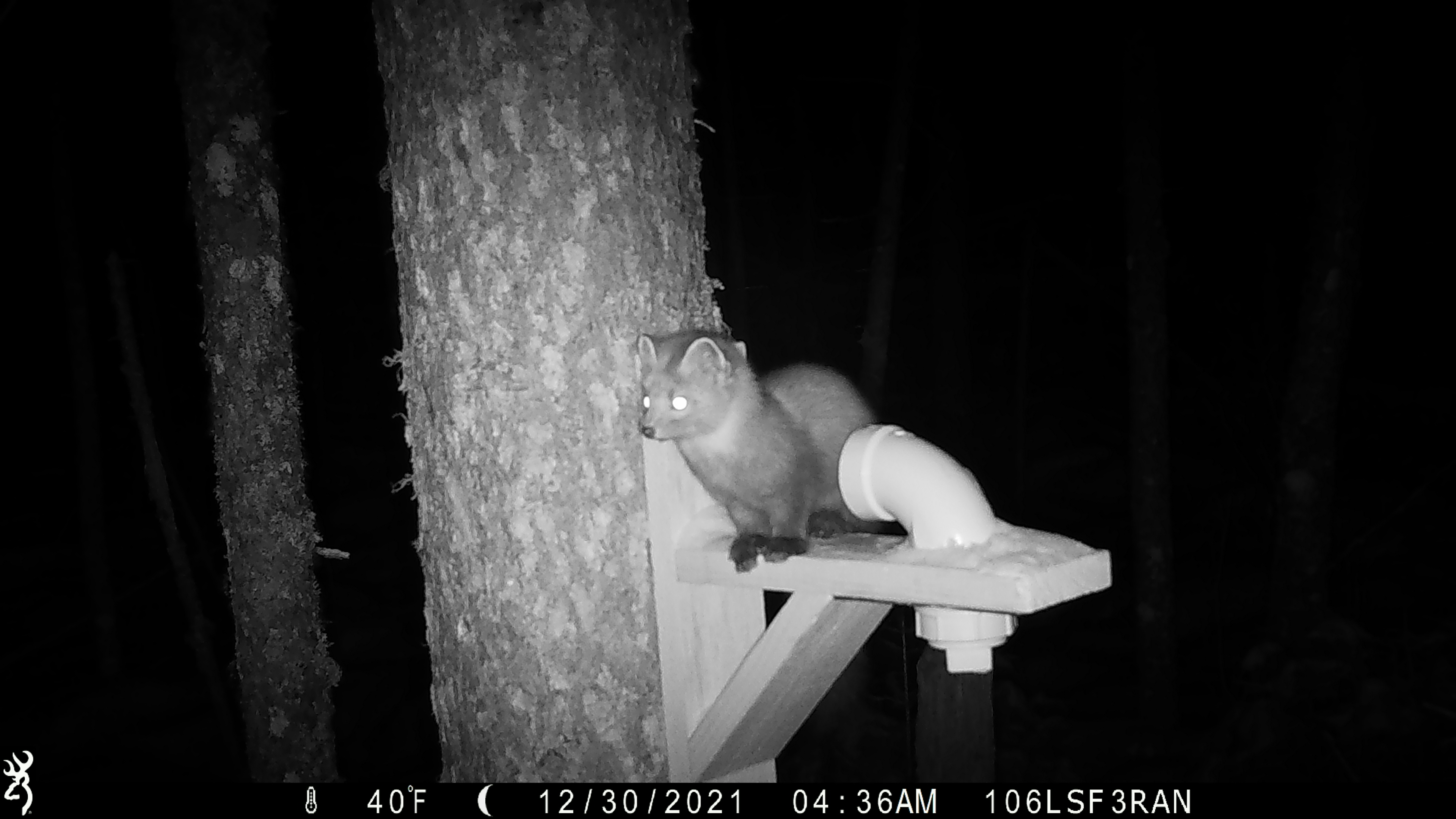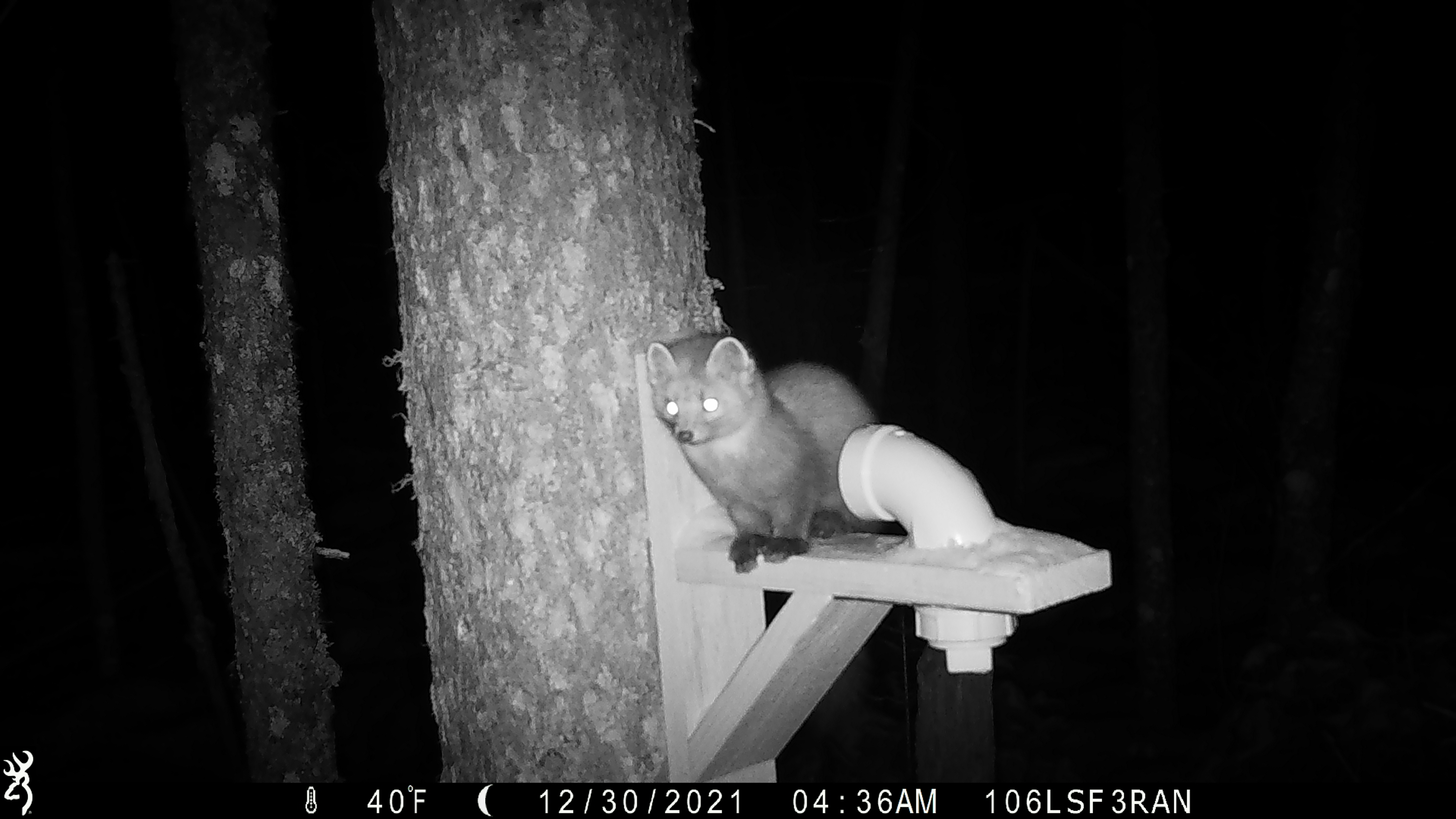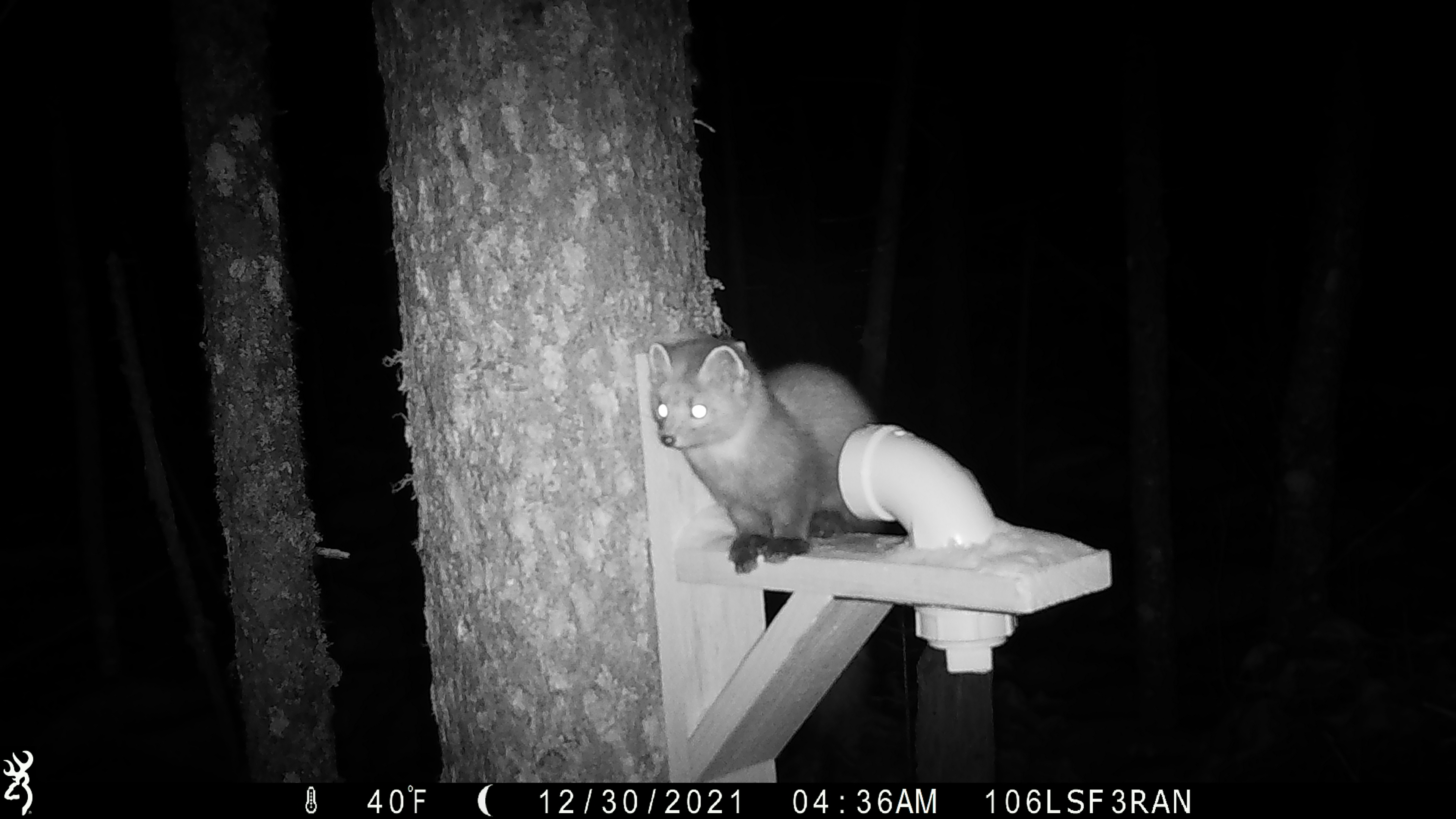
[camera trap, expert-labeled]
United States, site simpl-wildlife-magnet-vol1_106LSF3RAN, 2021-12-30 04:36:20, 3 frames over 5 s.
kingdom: Animalia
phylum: Chordata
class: Mammalia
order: Carnivora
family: Mustelidae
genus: Martes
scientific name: Martes americana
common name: american marten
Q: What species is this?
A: American marten (Martes americana).